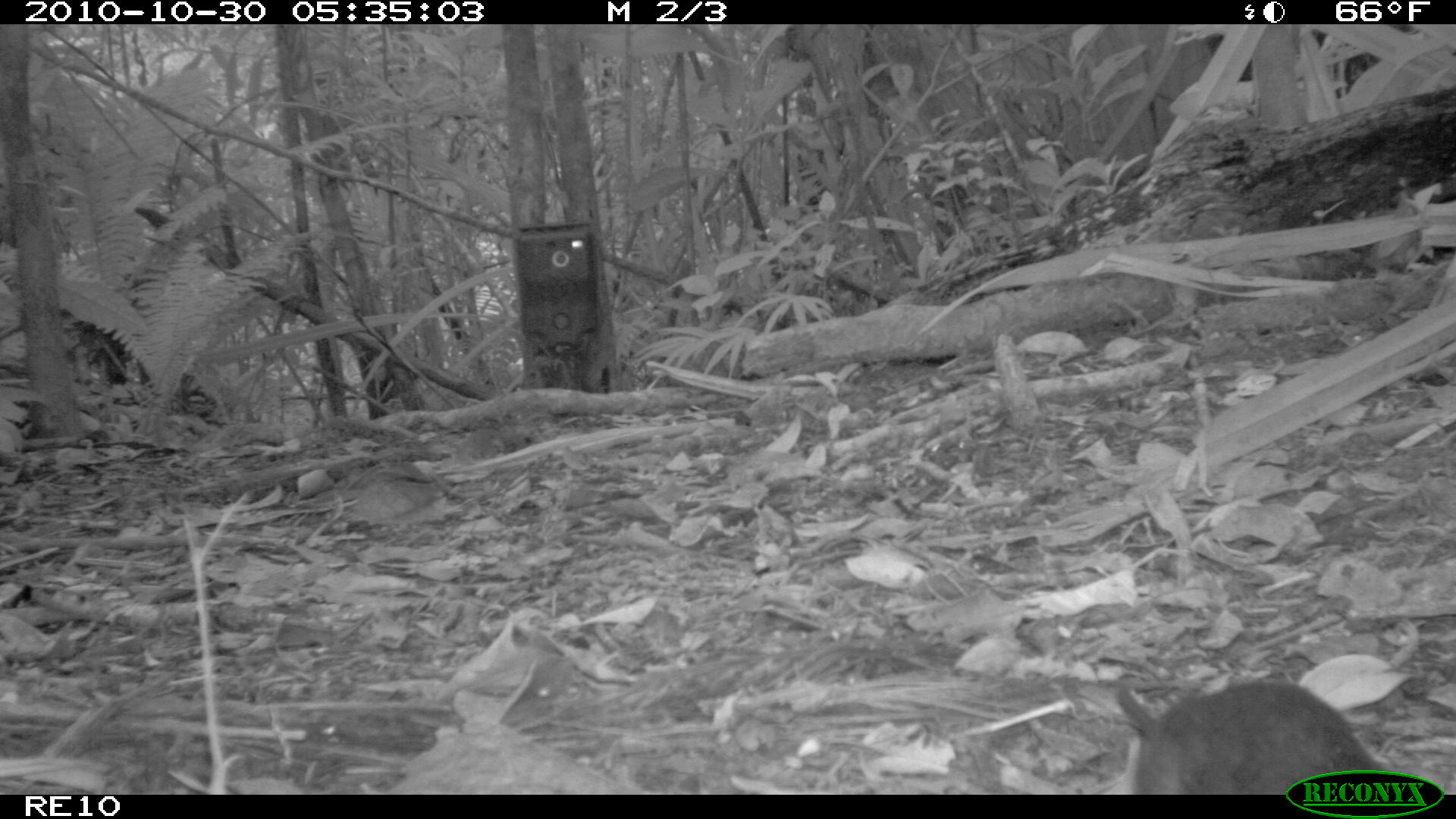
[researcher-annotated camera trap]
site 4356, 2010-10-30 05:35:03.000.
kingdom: Animalia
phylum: Chordata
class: Mammalia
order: Rodentia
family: Muridae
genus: Rattus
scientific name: Rattus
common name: rodent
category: unknown rat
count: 1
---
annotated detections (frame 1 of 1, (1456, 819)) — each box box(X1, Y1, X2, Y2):
unknown rat: box(1115, 673, 1385, 794)